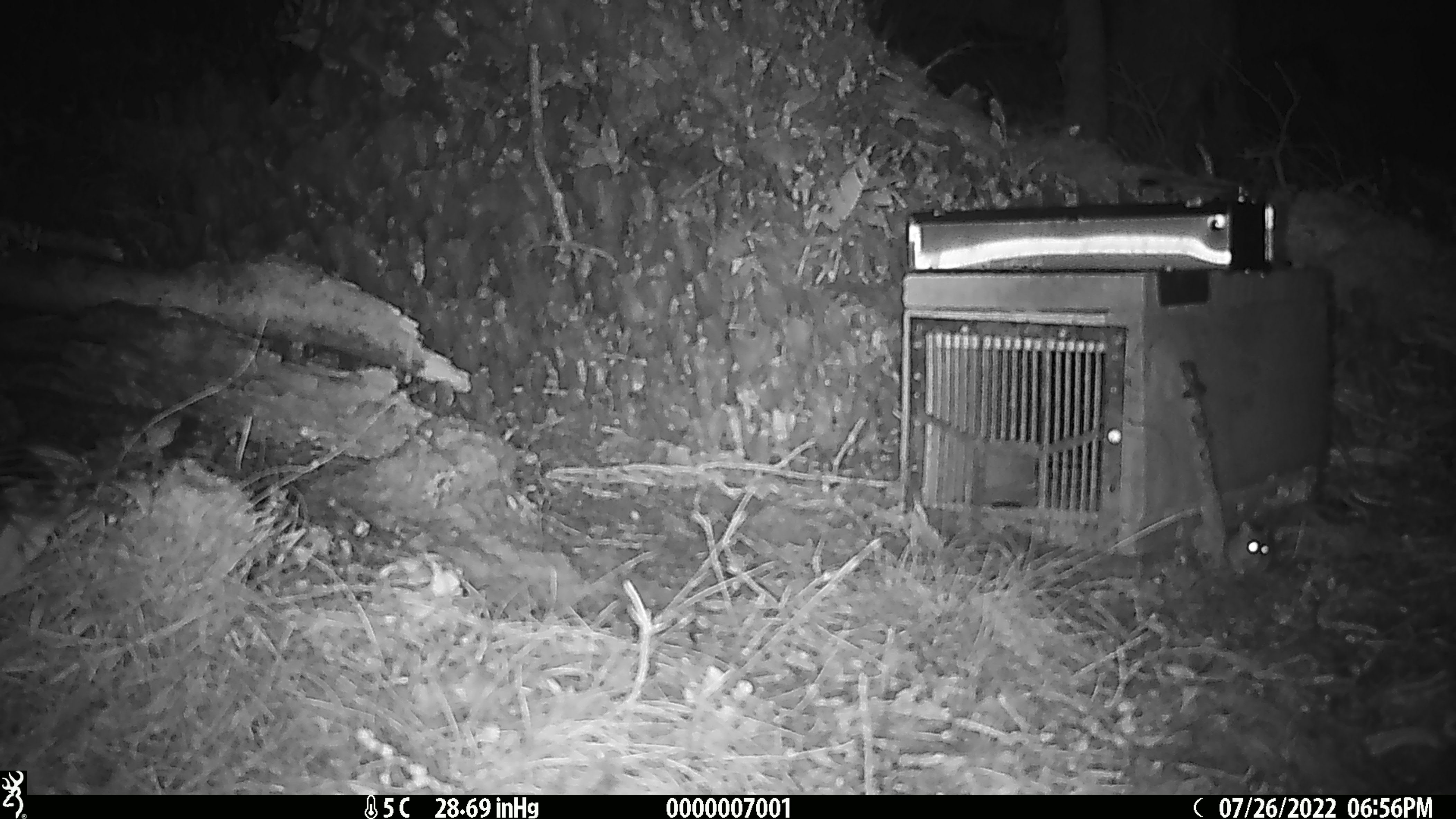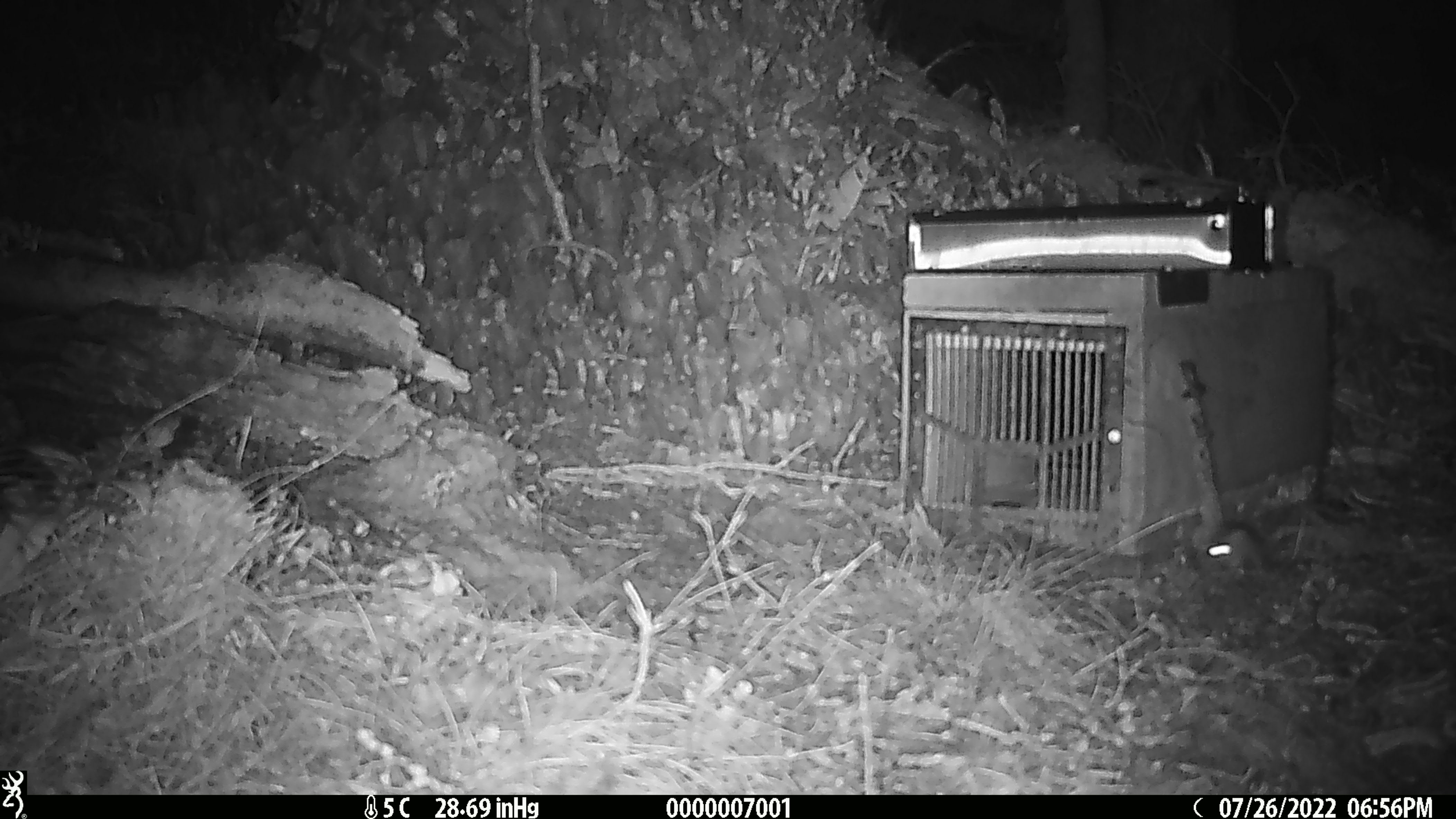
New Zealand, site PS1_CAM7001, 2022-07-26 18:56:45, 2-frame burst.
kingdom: Animalia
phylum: Chordata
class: Mammalia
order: Rodentia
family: Muridae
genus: Mus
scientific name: Mus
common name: mouse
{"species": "mouse (Mus)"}